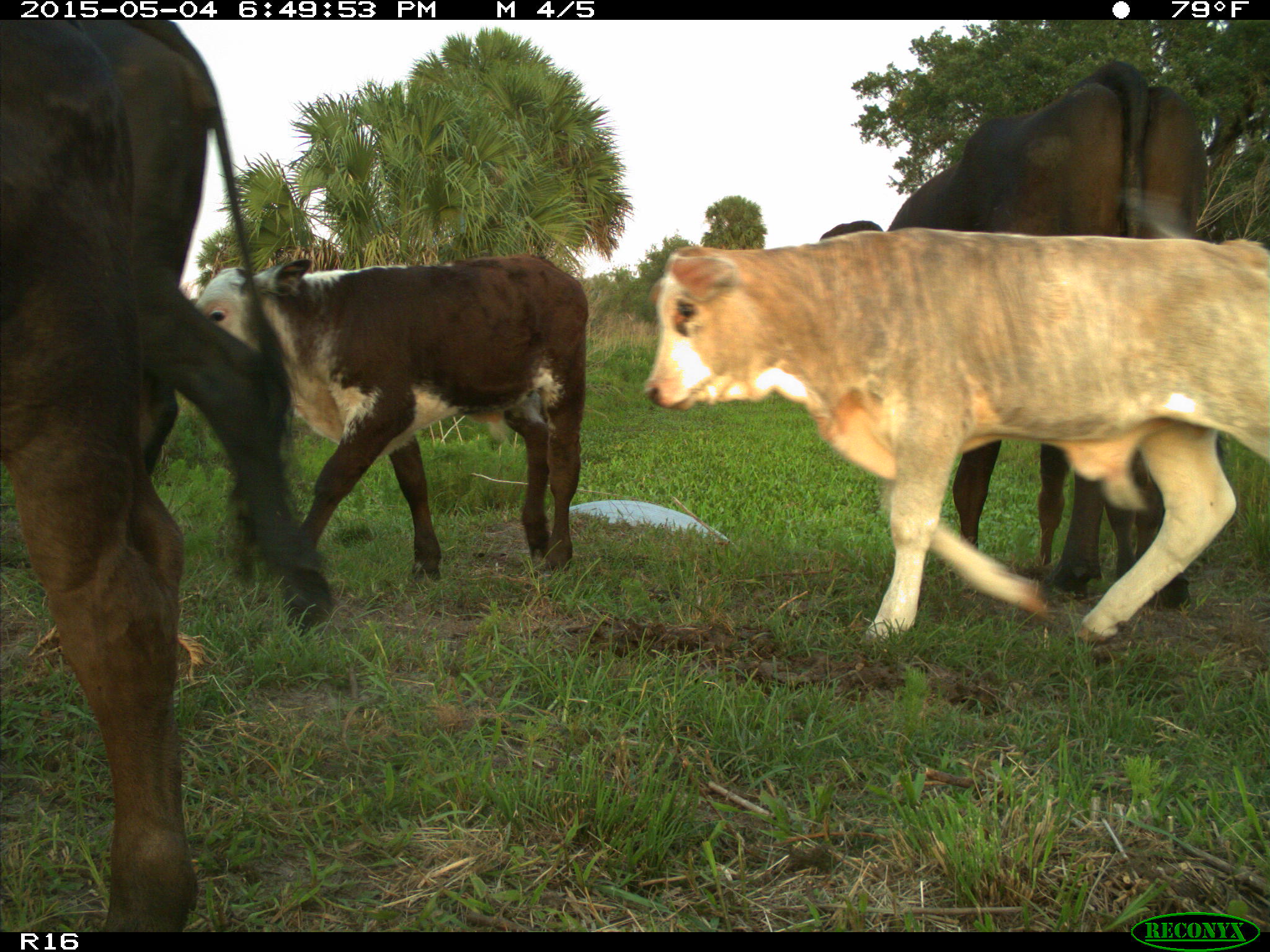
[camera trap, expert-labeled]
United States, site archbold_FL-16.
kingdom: Animalia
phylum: Chordata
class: Mammalia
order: Artiodactyla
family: Bovidae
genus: Bos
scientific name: Bos taurus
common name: domestic cow